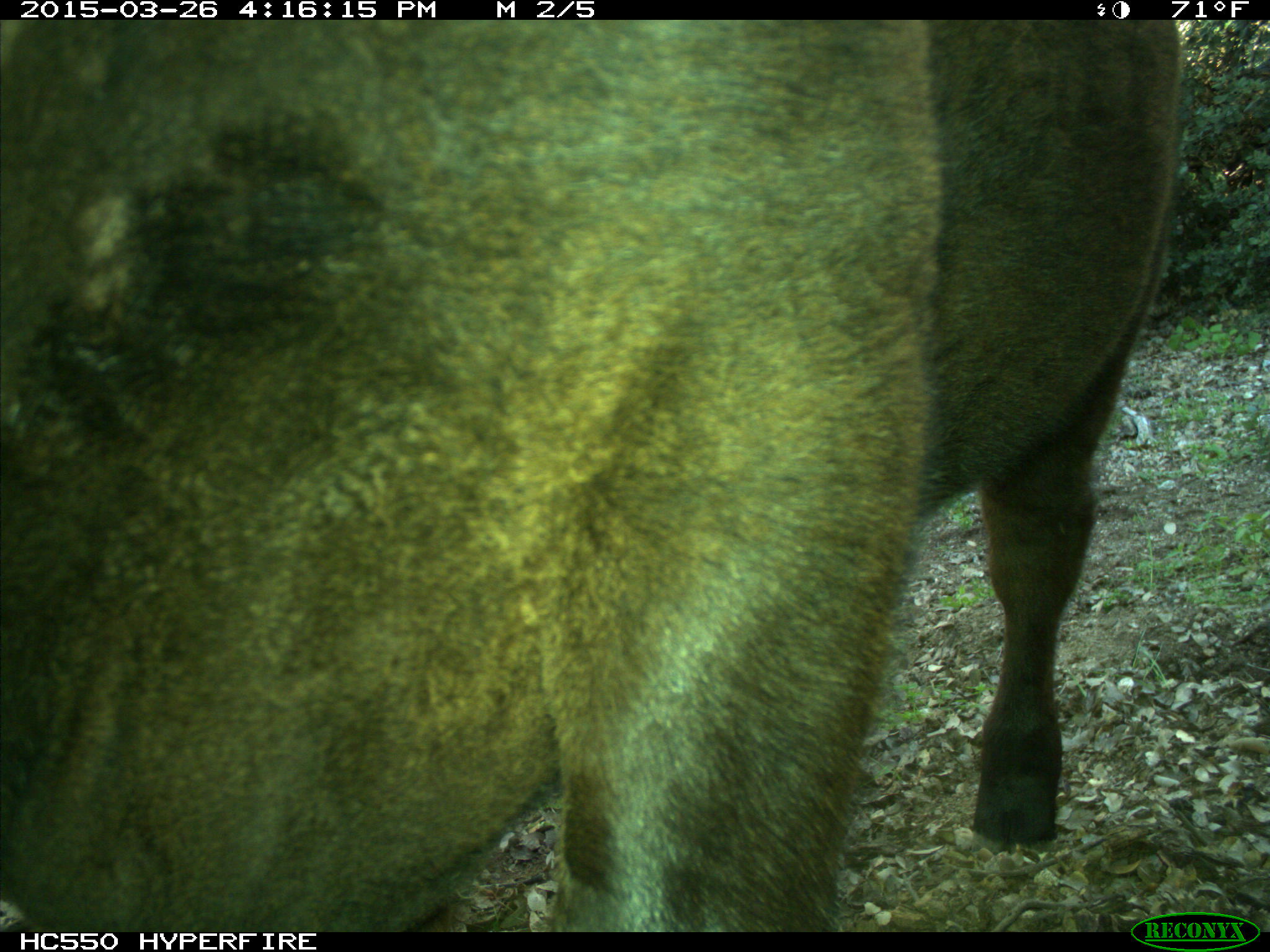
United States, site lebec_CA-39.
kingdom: Animalia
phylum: Chordata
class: Mammalia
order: Artiodactyla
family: Bovidae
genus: Bos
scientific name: Bos taurus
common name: domestic cow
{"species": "Bos taurus (domestic cow)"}